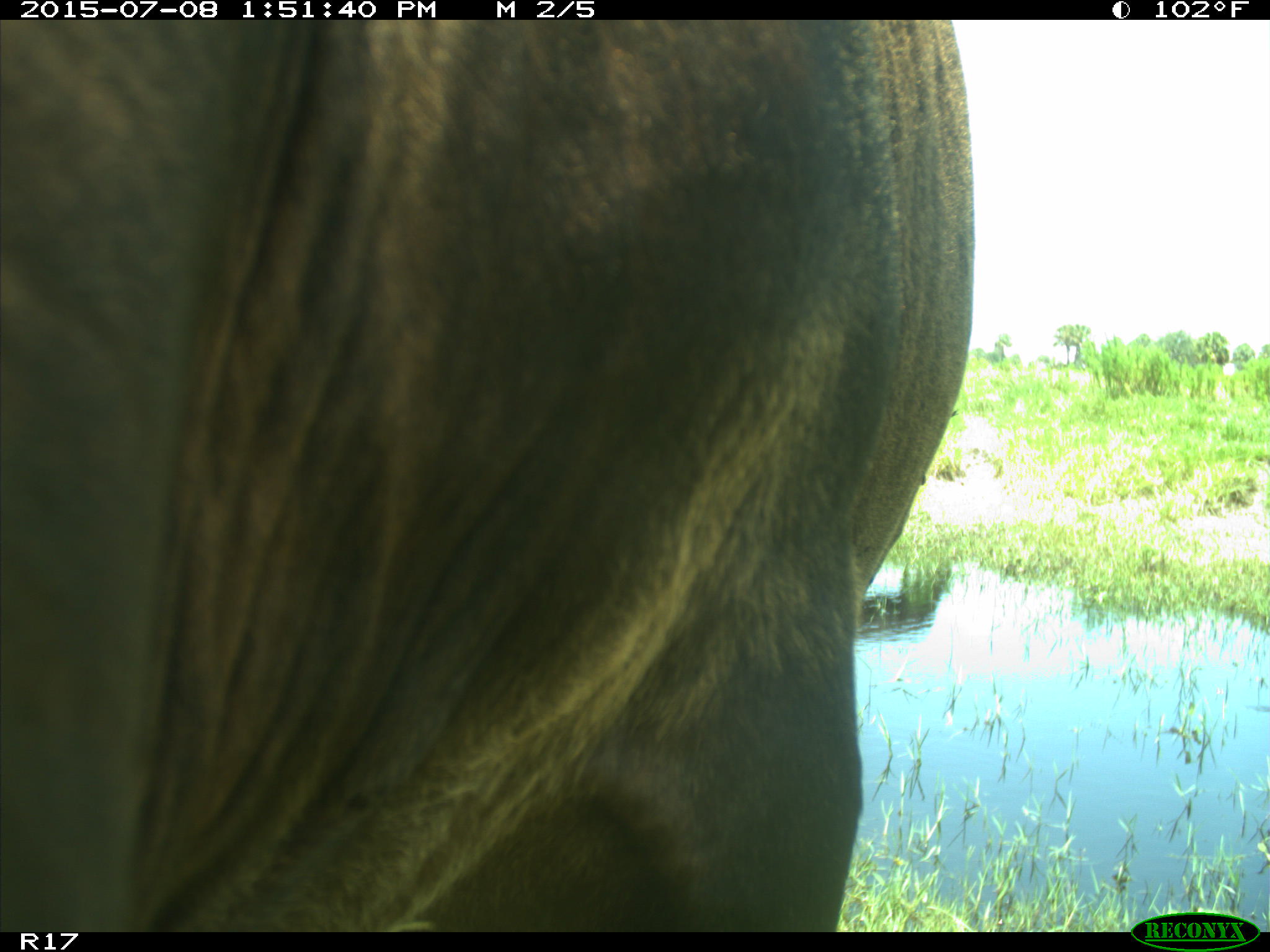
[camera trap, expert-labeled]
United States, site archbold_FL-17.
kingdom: Animalia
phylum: Chordata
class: Mammalia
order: Artiodactyla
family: Bovidae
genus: Bos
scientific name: Bos taurus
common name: domestic cow